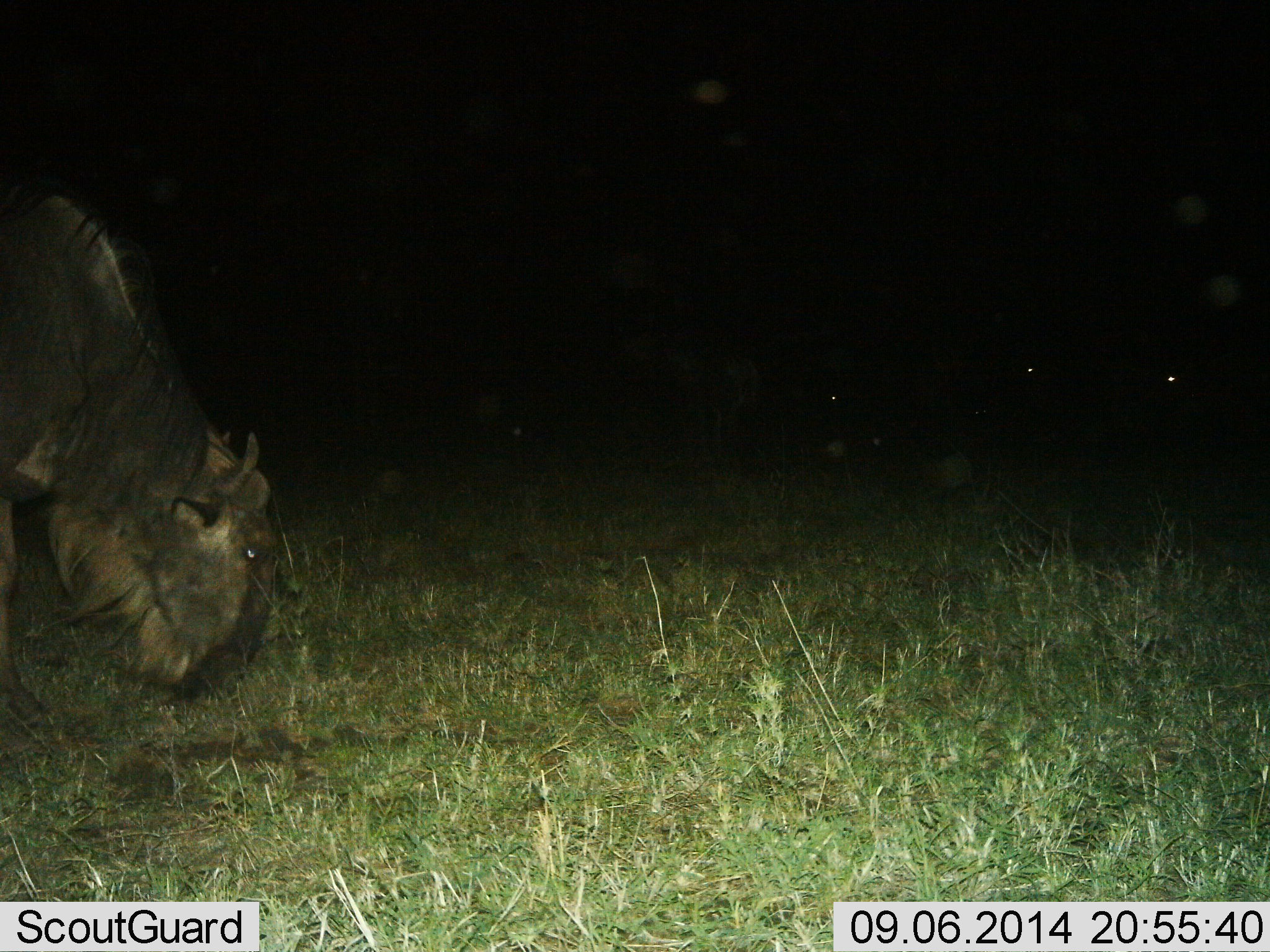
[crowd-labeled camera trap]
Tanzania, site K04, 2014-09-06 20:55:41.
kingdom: Animalia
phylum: Chordata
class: Mammalia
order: Artiodactyla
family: Bovidae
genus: Connochaetes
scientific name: Connochaetes taurinus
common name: blue wildebeest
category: wildebeest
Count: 3.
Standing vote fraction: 40%.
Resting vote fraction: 0%.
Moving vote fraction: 0%.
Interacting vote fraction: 0%.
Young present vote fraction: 0%.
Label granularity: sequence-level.